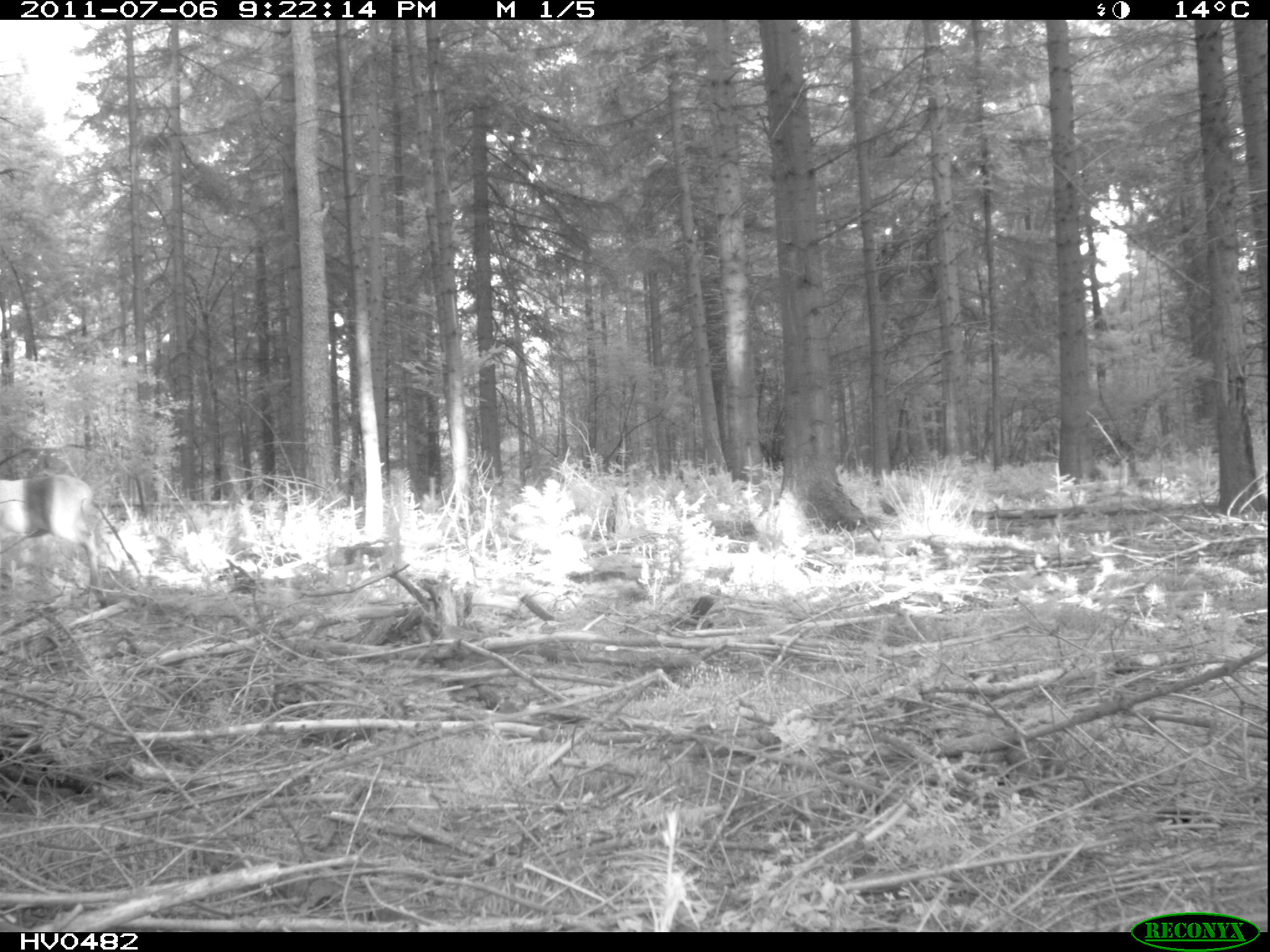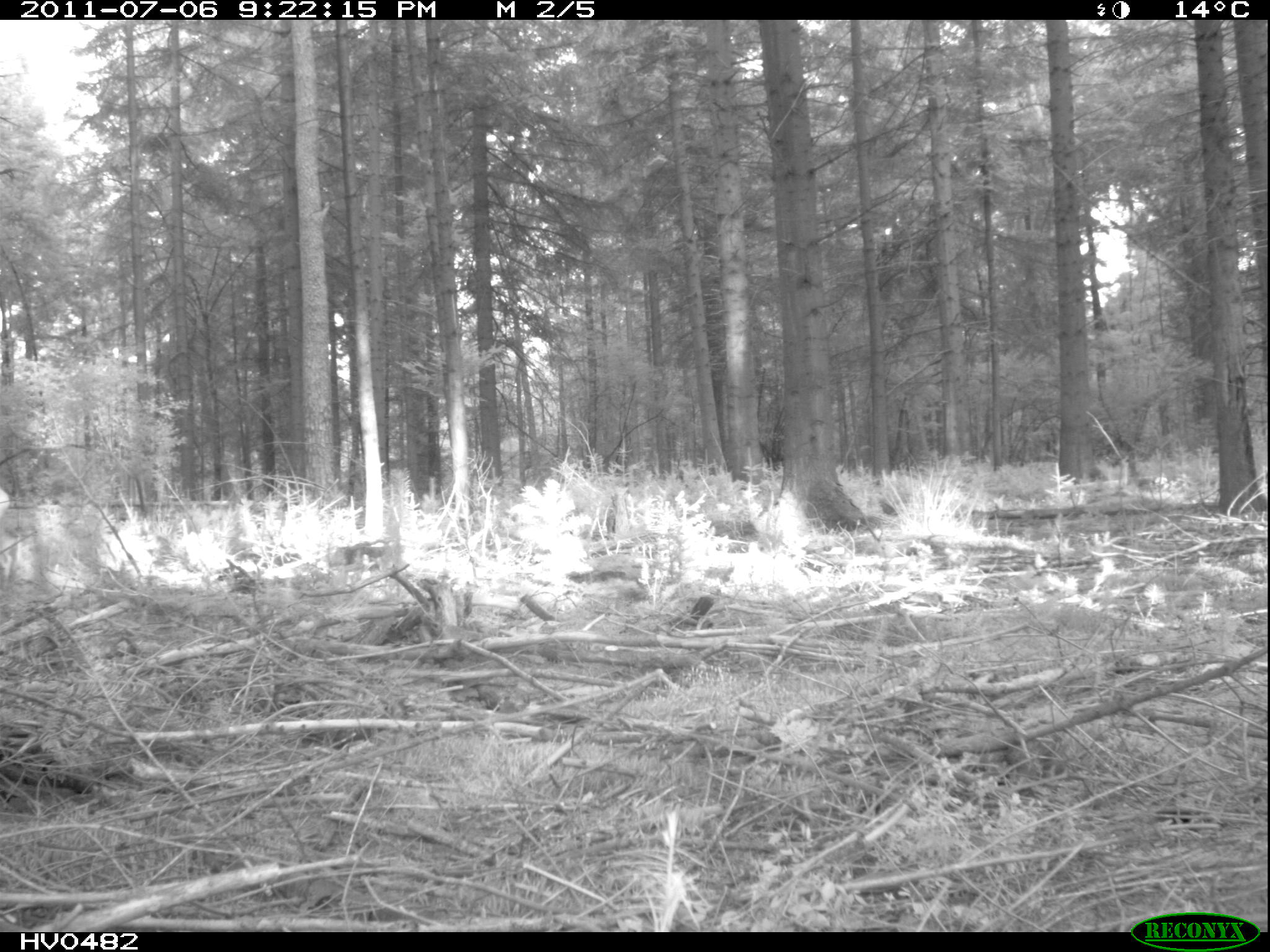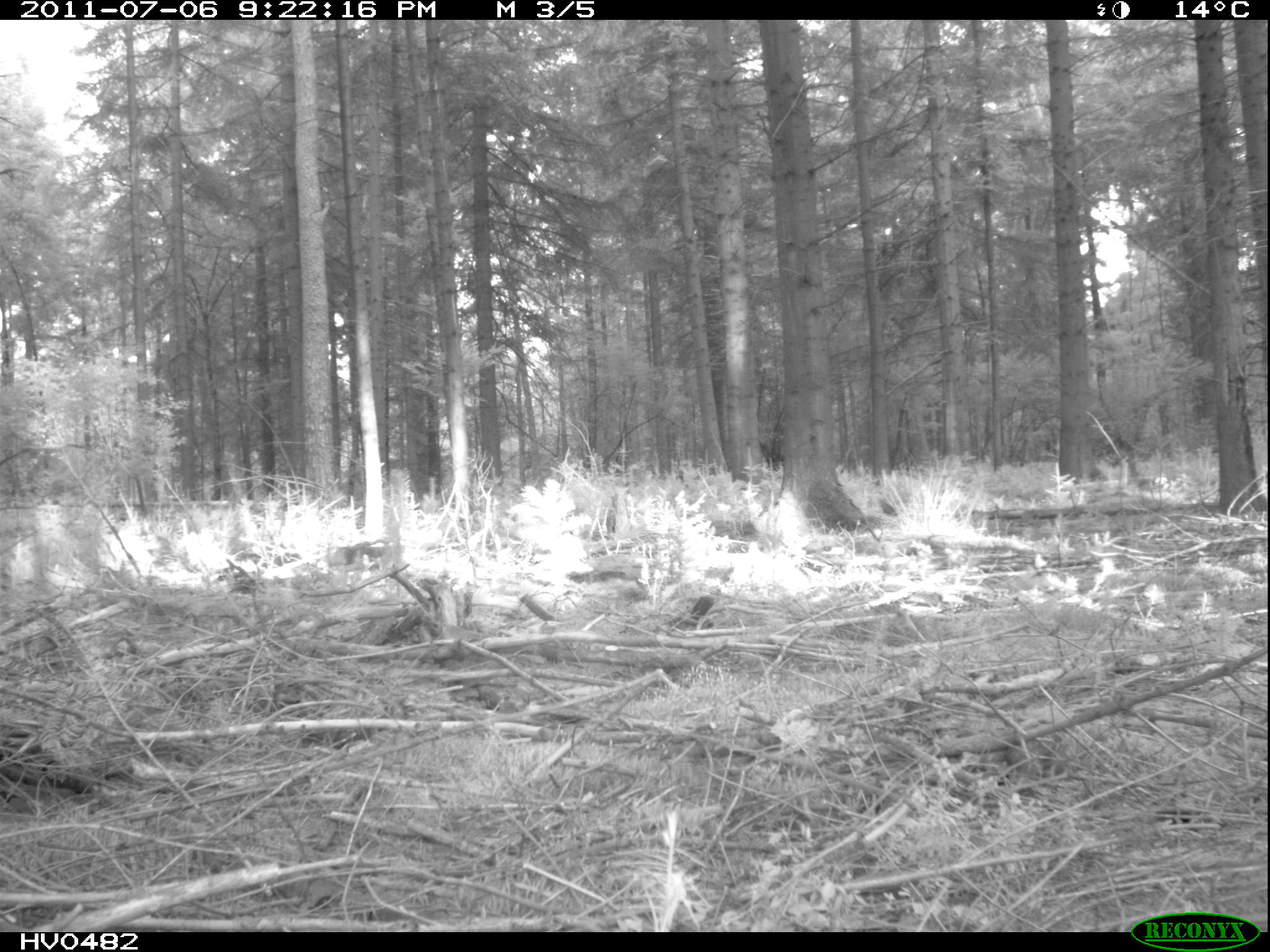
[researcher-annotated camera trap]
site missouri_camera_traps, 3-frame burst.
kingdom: Animalia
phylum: Chordata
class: Mammalia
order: Artiodactyla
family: Cervidae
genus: Capreolus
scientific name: Capreolus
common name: roe deer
Roe deer (Capreolus). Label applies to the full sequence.